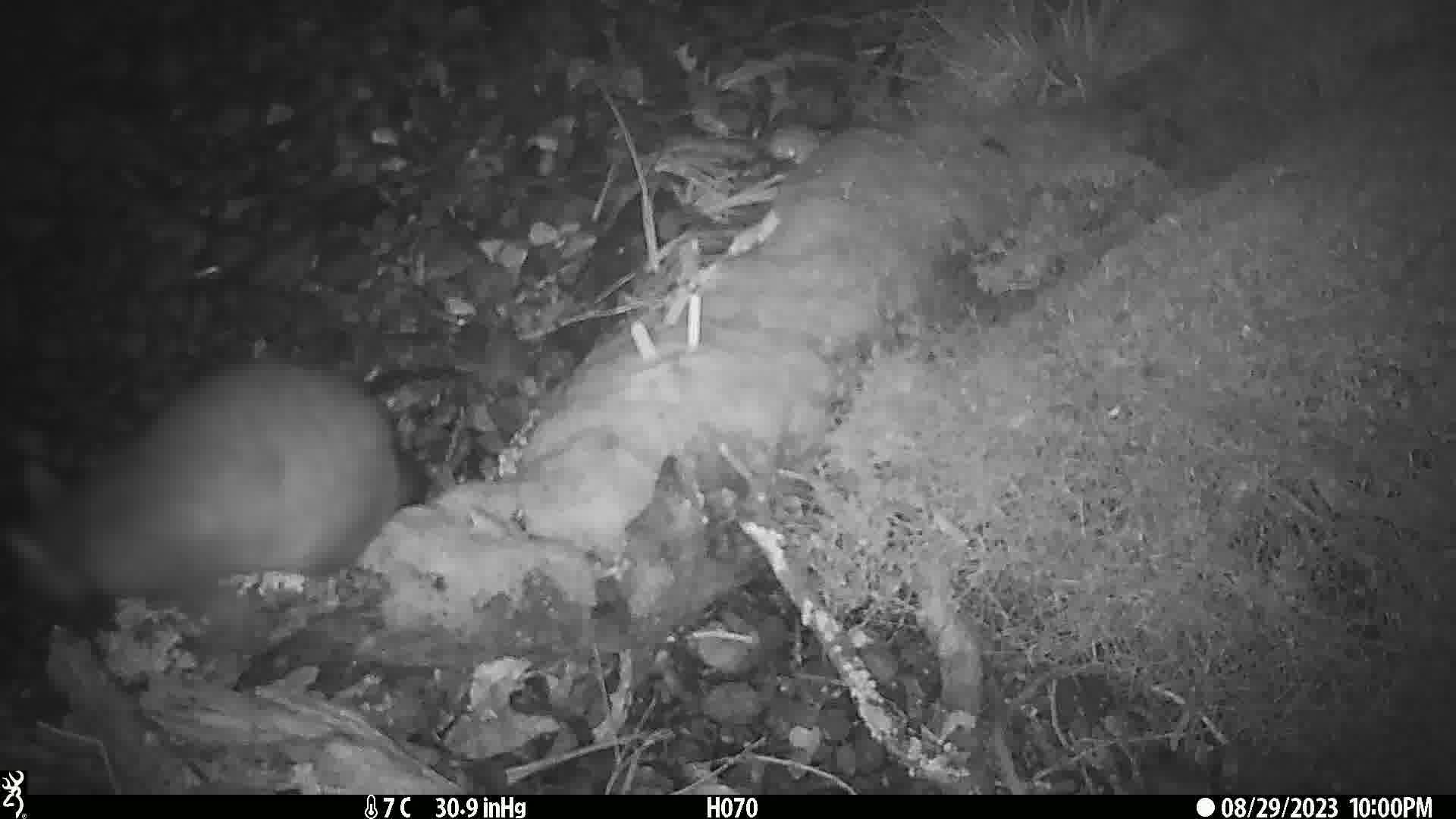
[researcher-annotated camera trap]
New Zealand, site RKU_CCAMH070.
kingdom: Animalia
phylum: Chordata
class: Mammalia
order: Diprotodontia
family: Phalangeridae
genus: Trichosurus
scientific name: Trichosurus vulpecula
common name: common brushtail possum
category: possum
Possum (common brushtail possum) (Trichosurus vulpecula).